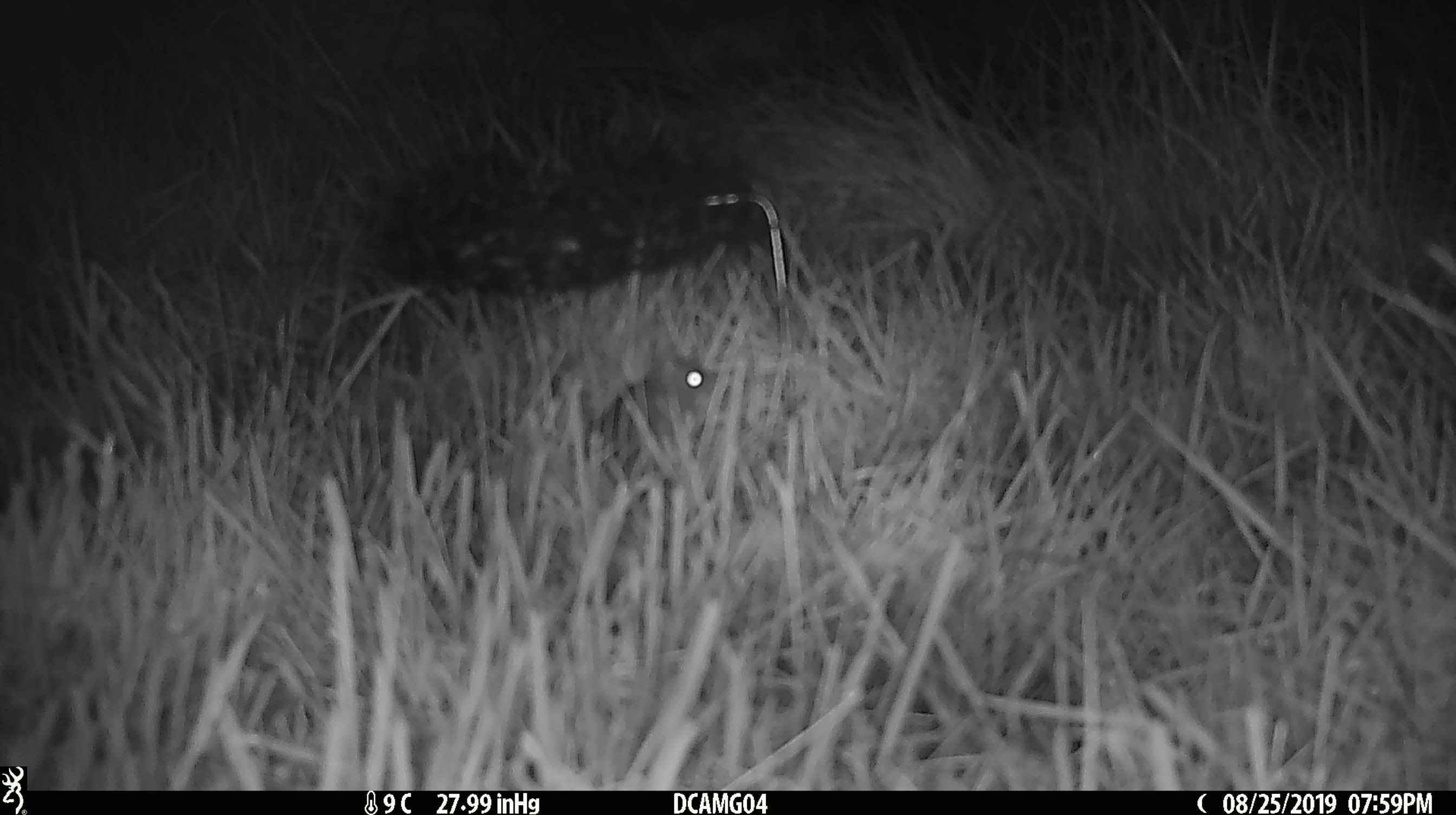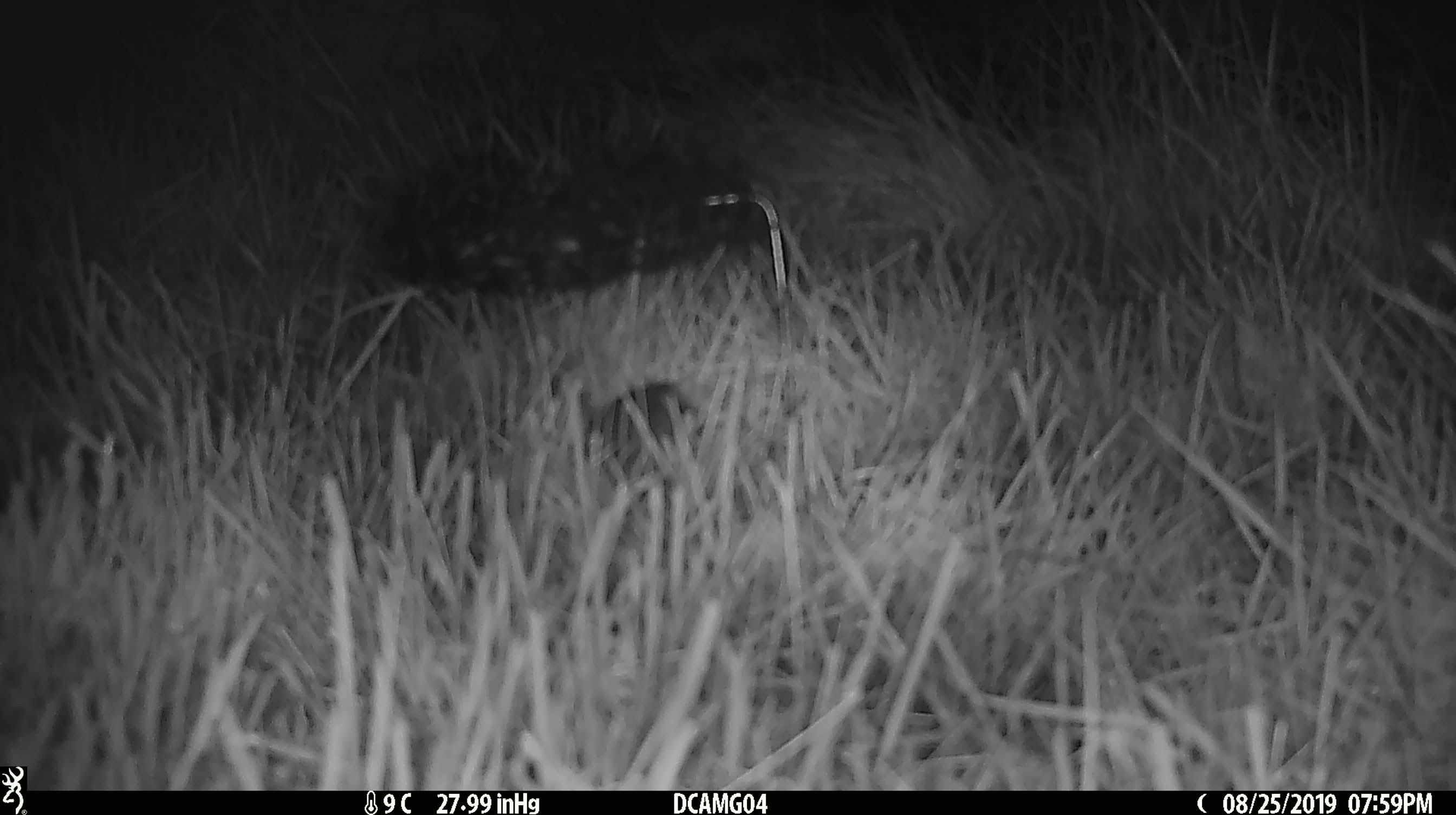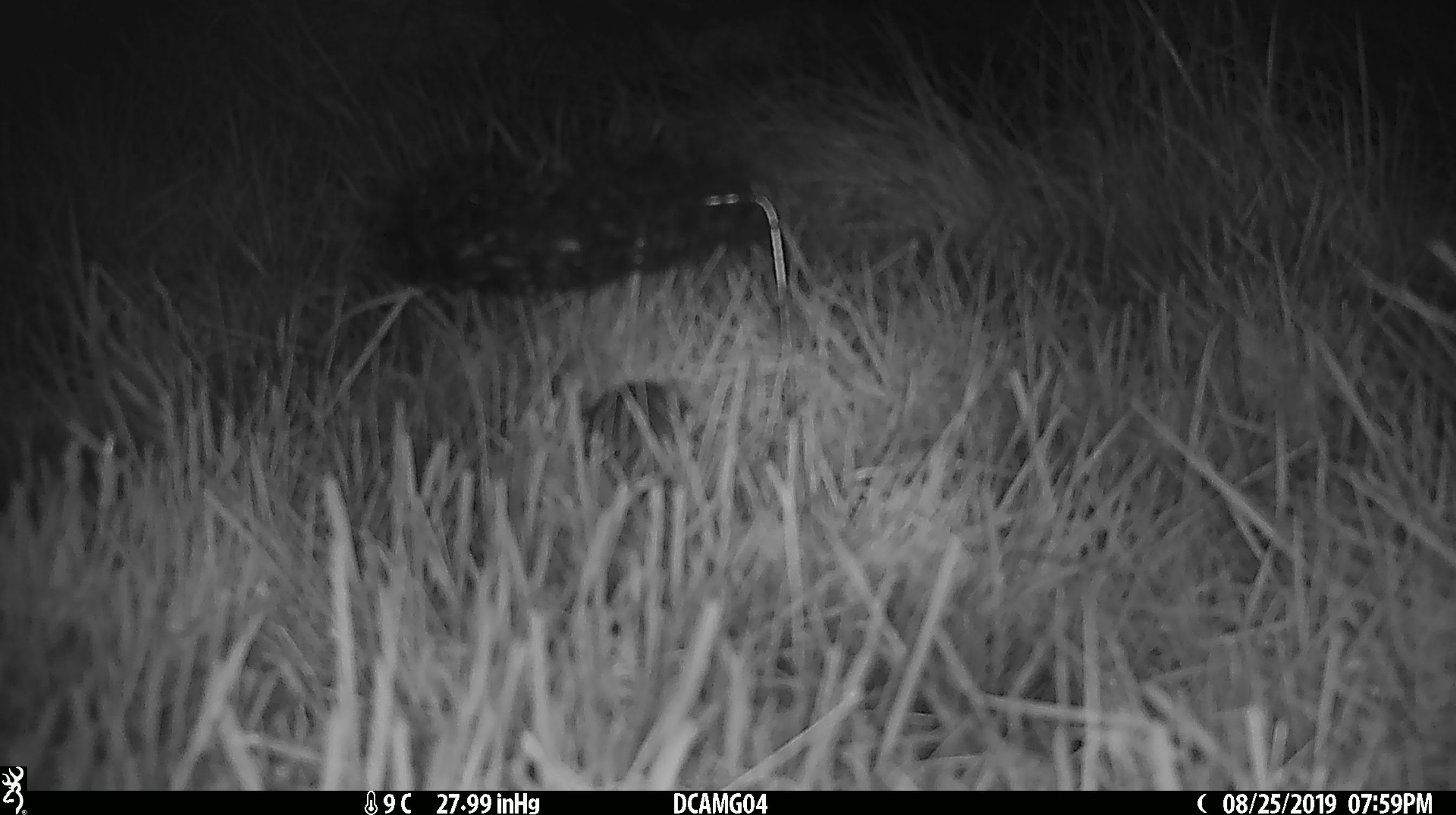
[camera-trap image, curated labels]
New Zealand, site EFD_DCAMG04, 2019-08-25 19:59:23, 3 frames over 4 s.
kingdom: Animalia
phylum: Chordata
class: Mammalia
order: Rodentia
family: Muridae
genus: Mus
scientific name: Mus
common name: mouse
Mouse (Mus).